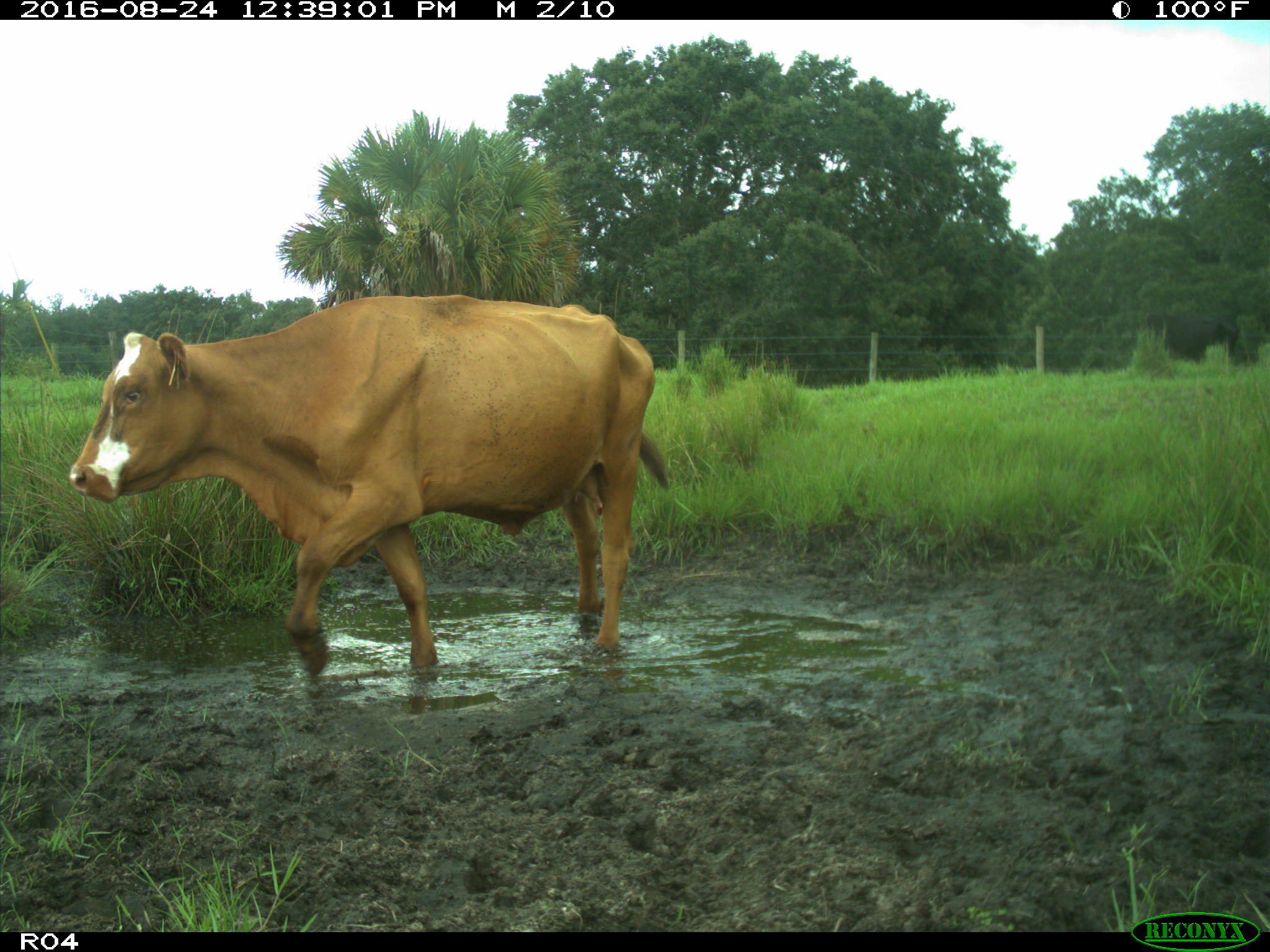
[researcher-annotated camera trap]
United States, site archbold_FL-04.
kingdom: Animalia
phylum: Chordata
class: Mammalia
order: Artiodactyla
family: Bovidae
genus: Bos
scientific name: Bos taurus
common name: domestic cow